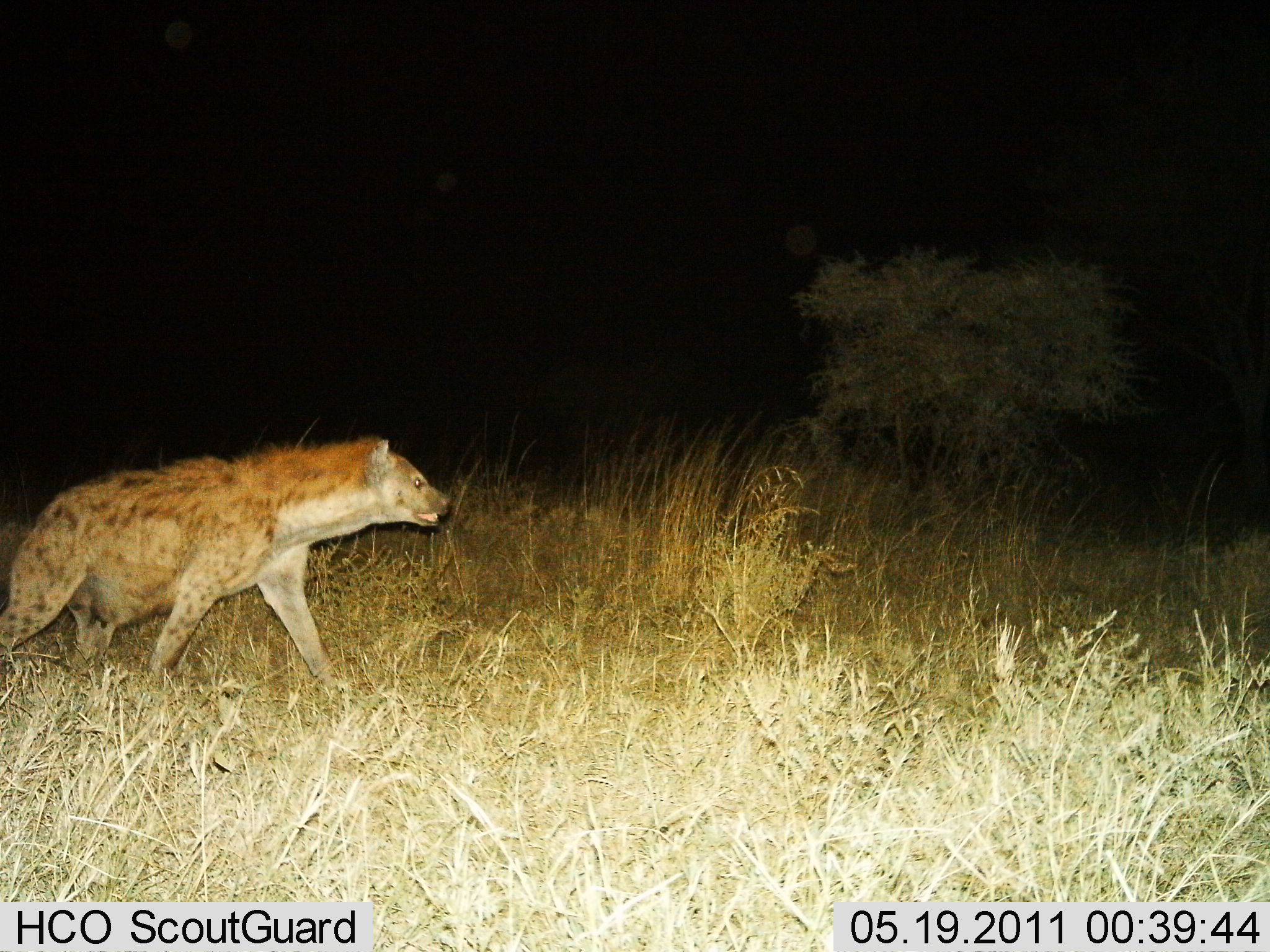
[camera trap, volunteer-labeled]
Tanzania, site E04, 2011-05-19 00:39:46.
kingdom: Animalia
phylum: Chordata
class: Mammalia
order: Carnivora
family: Hyaenidae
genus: Crocuta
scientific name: Crocuta crocuta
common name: spotted hyena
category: hyenaspotted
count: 1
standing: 9%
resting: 0%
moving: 91%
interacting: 0%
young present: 0%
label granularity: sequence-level